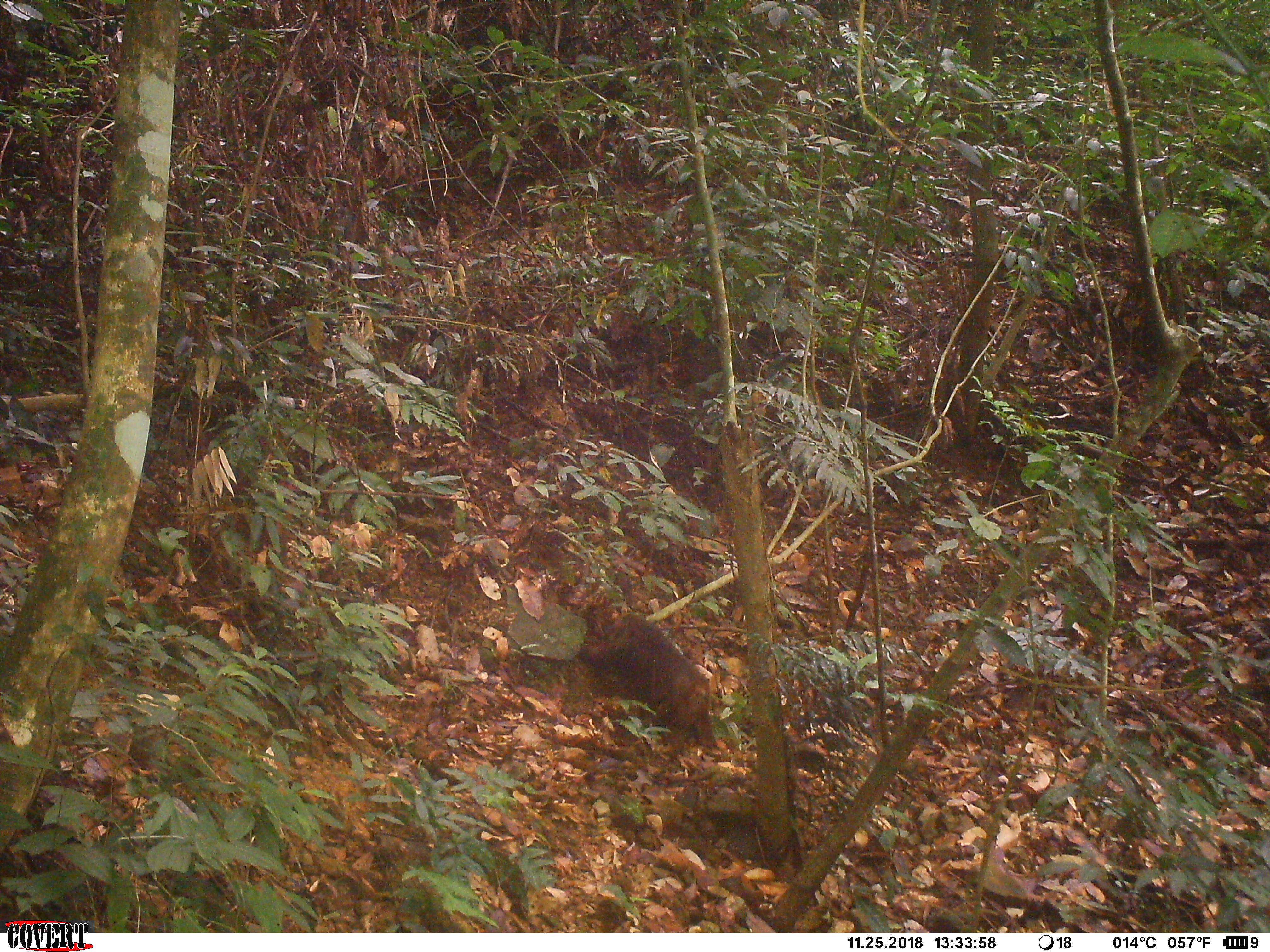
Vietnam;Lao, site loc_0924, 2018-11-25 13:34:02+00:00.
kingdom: Animalia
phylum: Chordata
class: Mammalia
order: Primates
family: Cercopithecidae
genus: Macaca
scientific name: Macaca arctoides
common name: stump-tailed macaque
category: stump tailed macaque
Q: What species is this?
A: Stump tailed macaque (stump-tailed macaque) (Macaca arctoides).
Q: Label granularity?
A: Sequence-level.